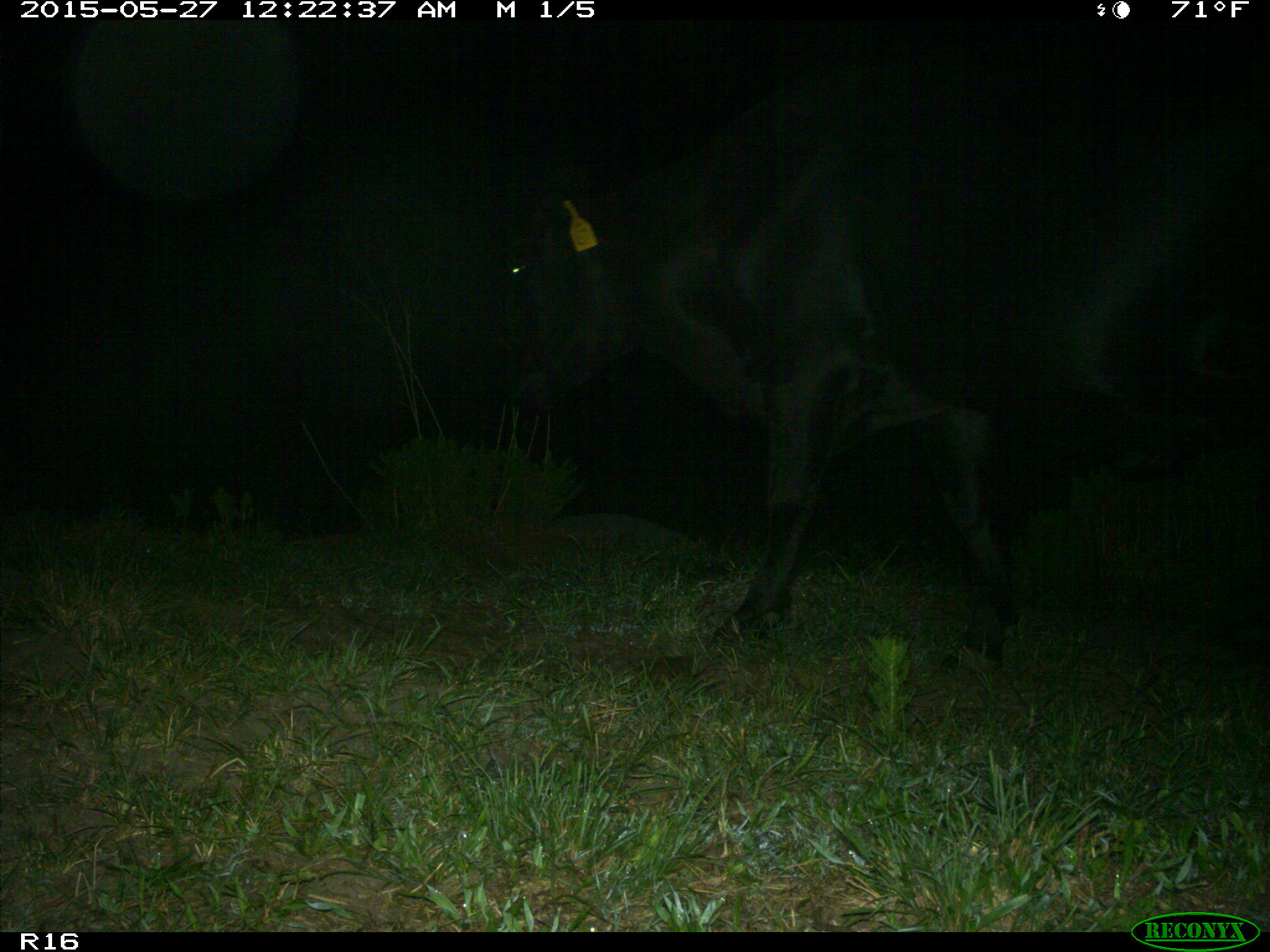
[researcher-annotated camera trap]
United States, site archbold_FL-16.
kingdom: Animalia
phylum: Chordata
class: Mammalia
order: Artiodactyla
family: Bovidae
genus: Bos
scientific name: Bos taurus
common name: domestic cow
Bos taurus (domestic cow).